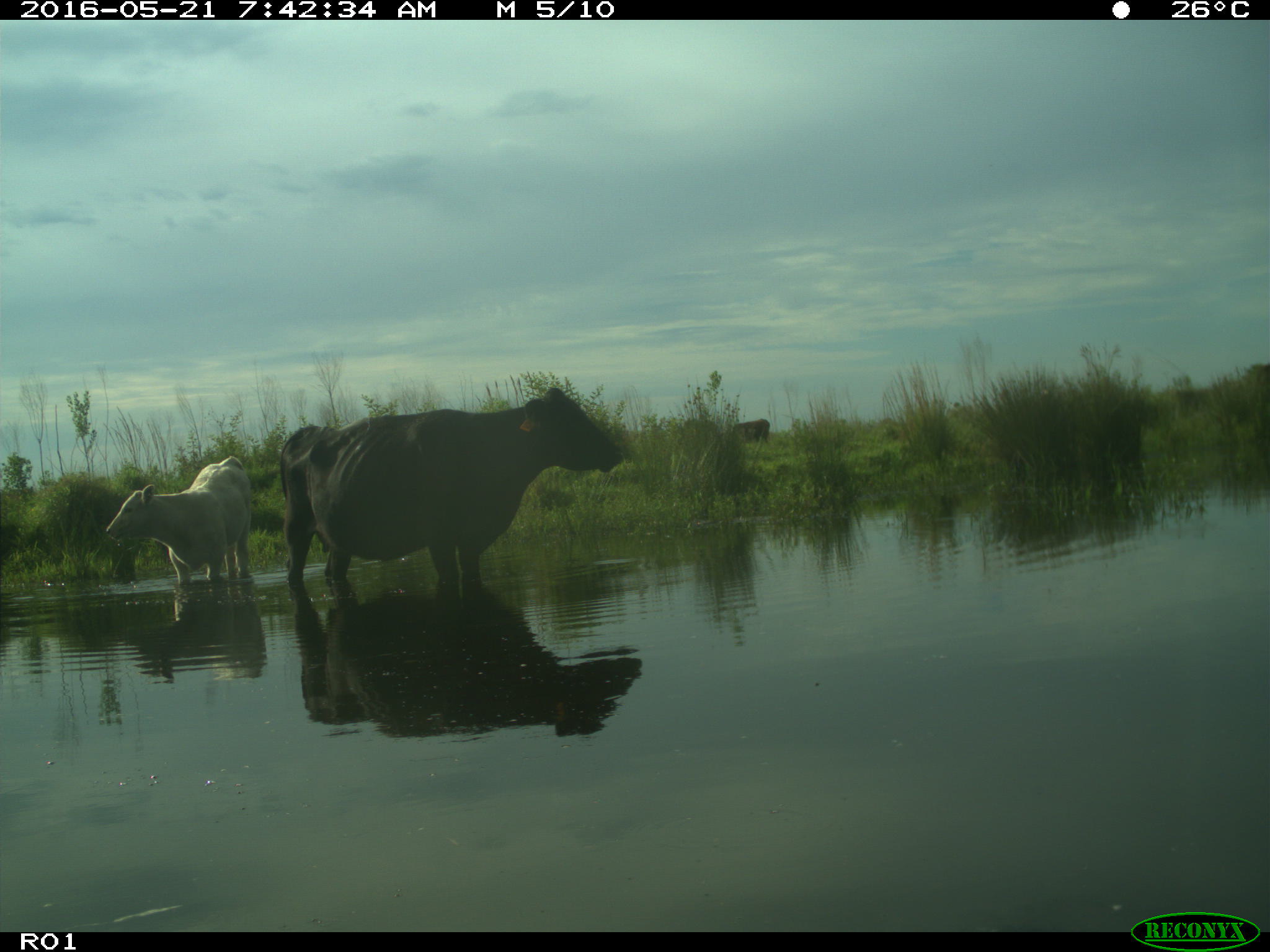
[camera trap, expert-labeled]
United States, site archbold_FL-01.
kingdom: Animalia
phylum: Chordata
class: Mammalia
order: Artiodactyla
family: Bovidae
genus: Bos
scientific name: Bos taurus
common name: domestic cow